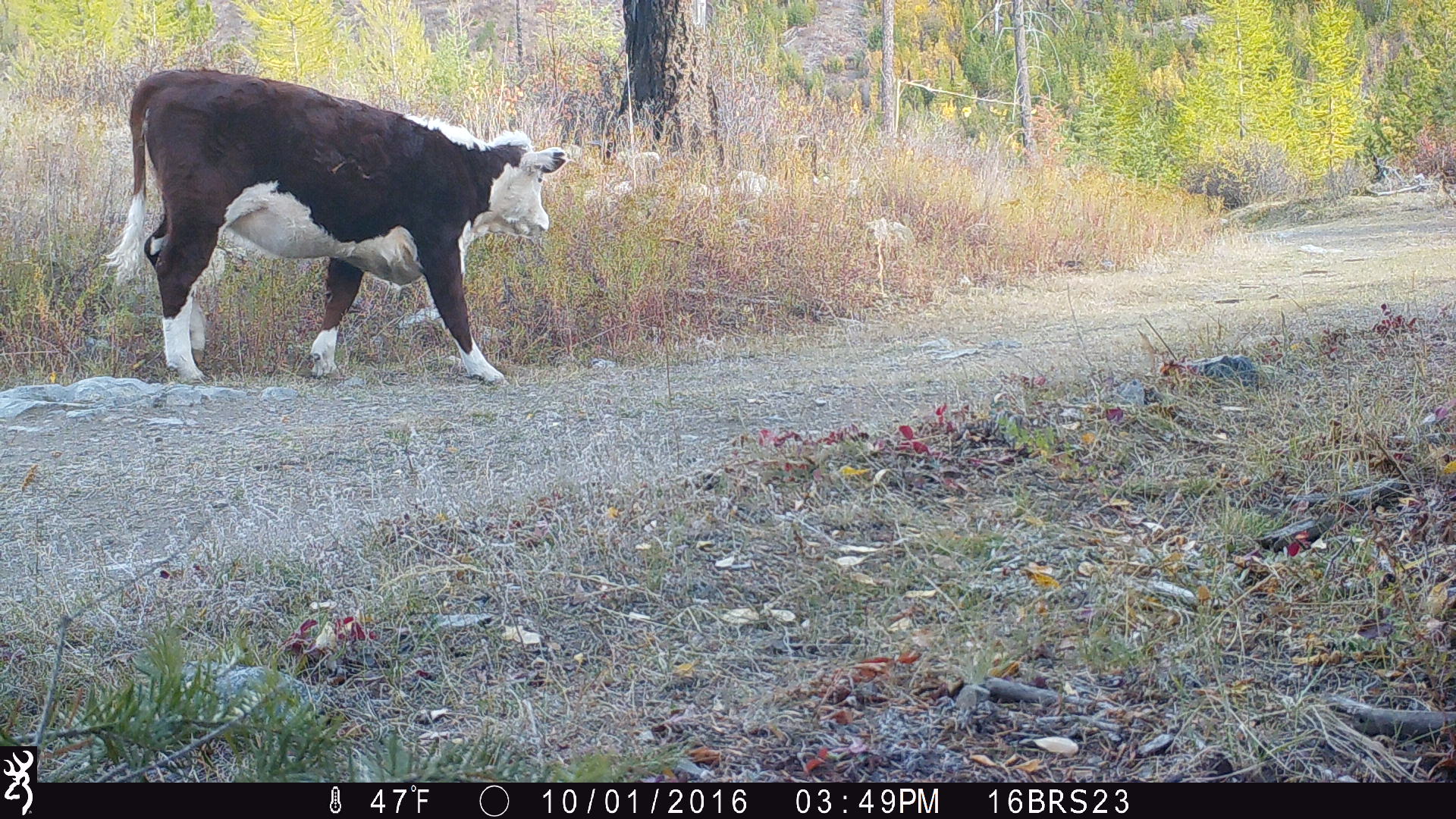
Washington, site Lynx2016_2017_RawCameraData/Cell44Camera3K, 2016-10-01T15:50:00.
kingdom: Animalia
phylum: Chordata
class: Mammalia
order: Artiodactyla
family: Bovidae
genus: Bos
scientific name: Bos taurus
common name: domestic cattle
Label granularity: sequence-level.